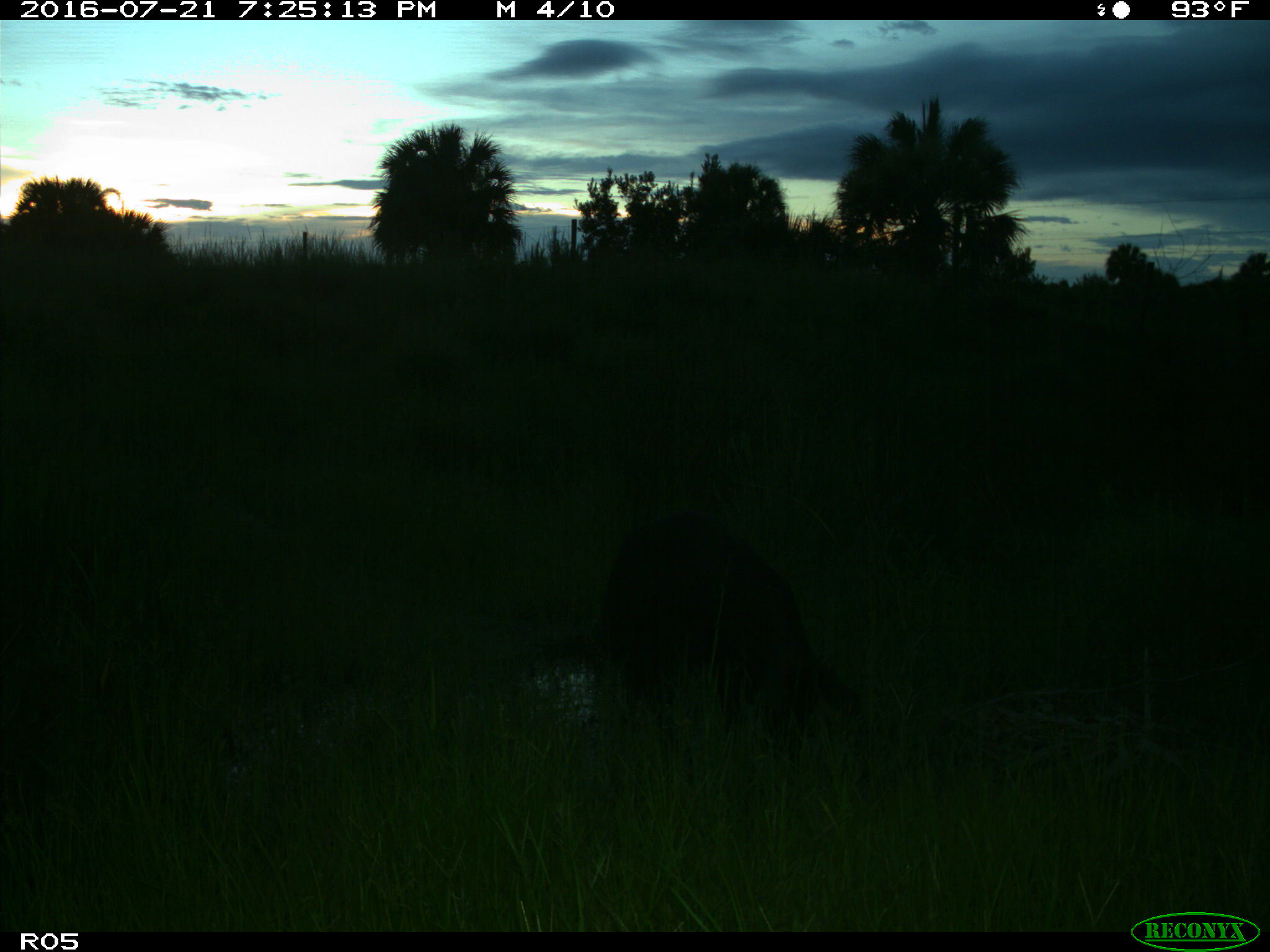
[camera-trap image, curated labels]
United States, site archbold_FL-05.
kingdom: Animalia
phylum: Chordata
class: Mammalia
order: Artiodactyla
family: Suidae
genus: Sus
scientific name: Sus scrofa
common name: wild boar